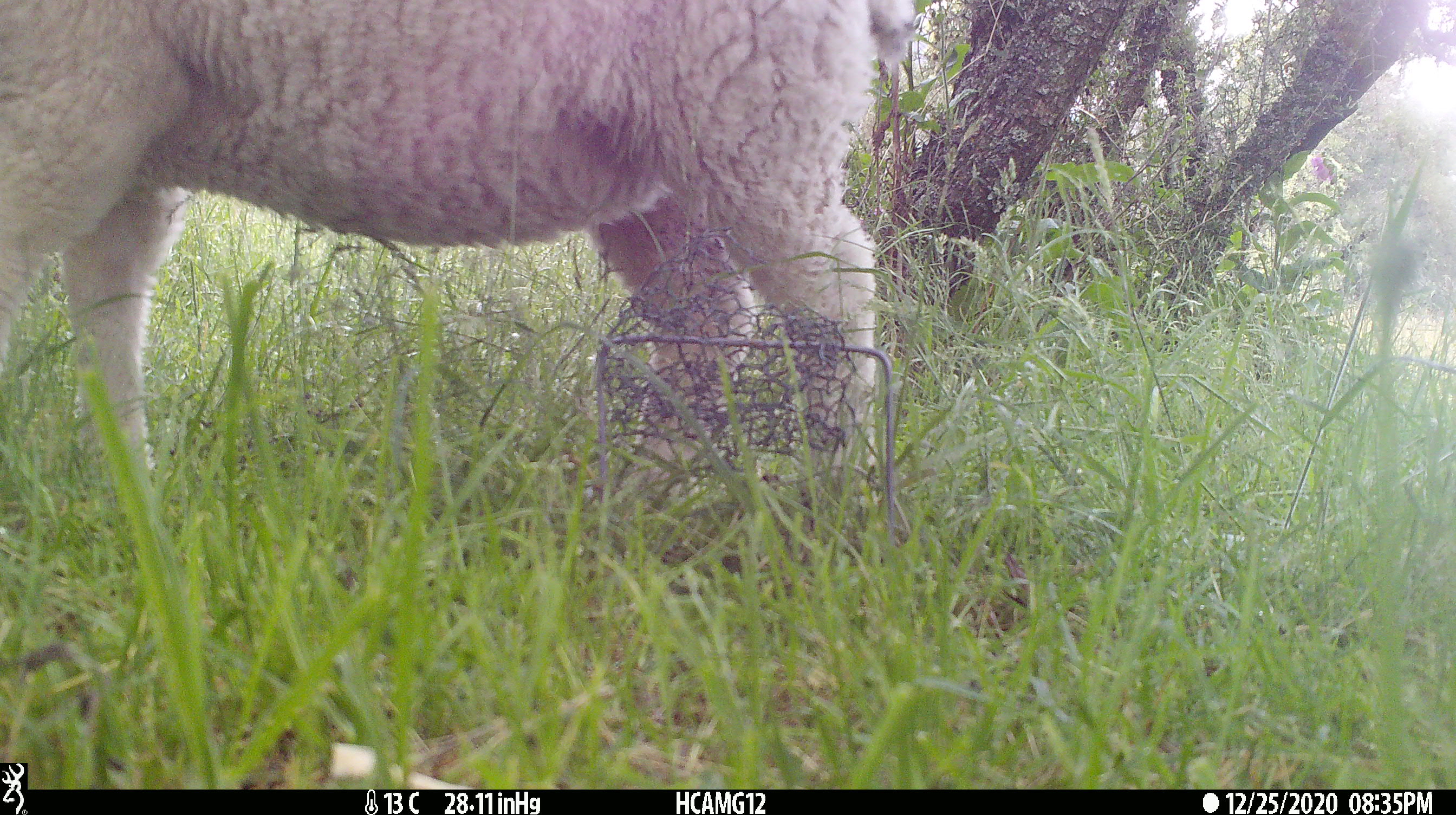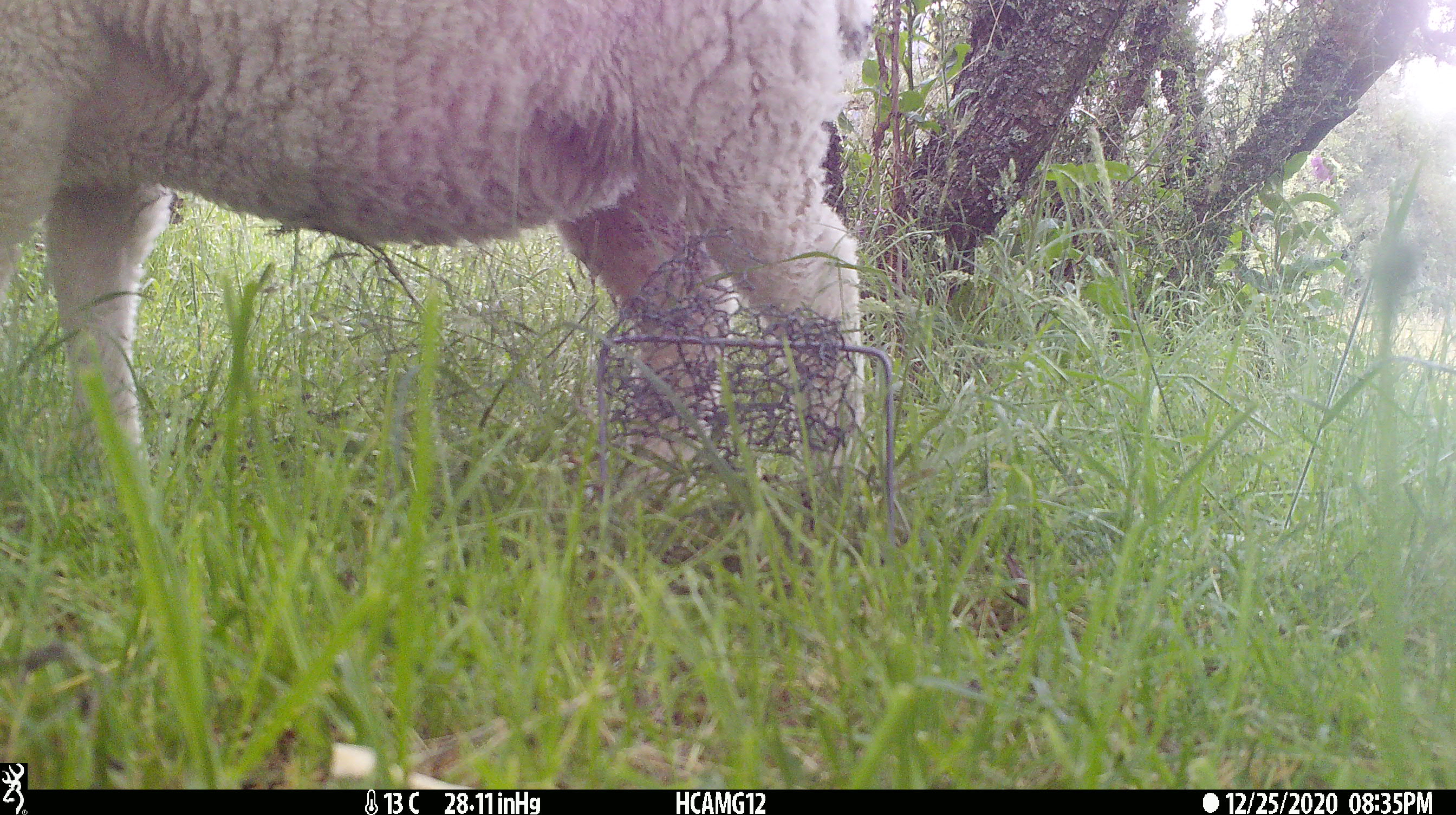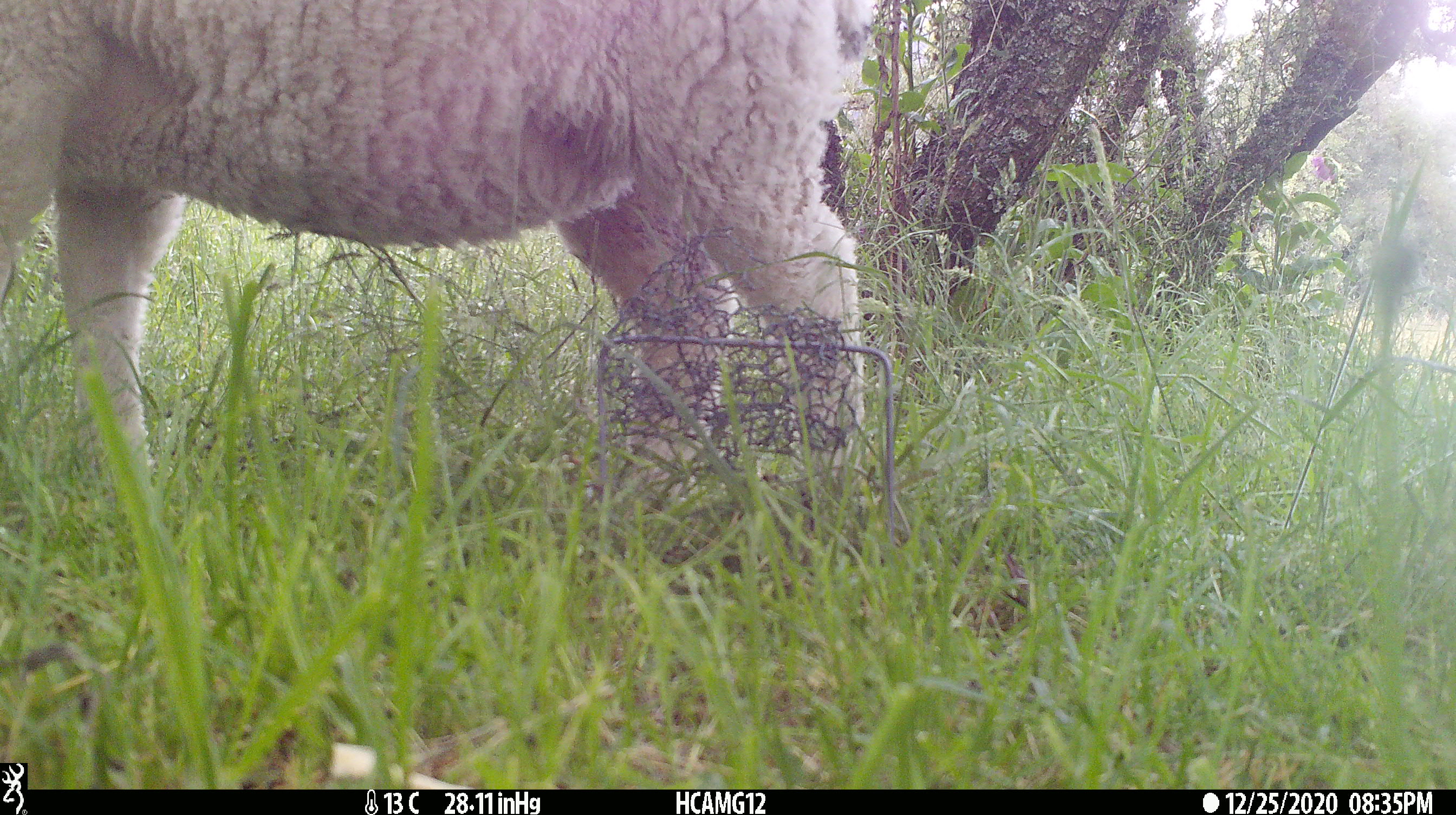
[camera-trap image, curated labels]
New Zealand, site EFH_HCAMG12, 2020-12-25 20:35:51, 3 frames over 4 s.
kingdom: Animalia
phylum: Chordata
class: Mammalia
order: Artiodactyla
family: Bovidae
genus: Ovis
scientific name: Ovis aries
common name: domestic sheep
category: sheep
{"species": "sheep (domestic sheep) (Ovis aries)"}